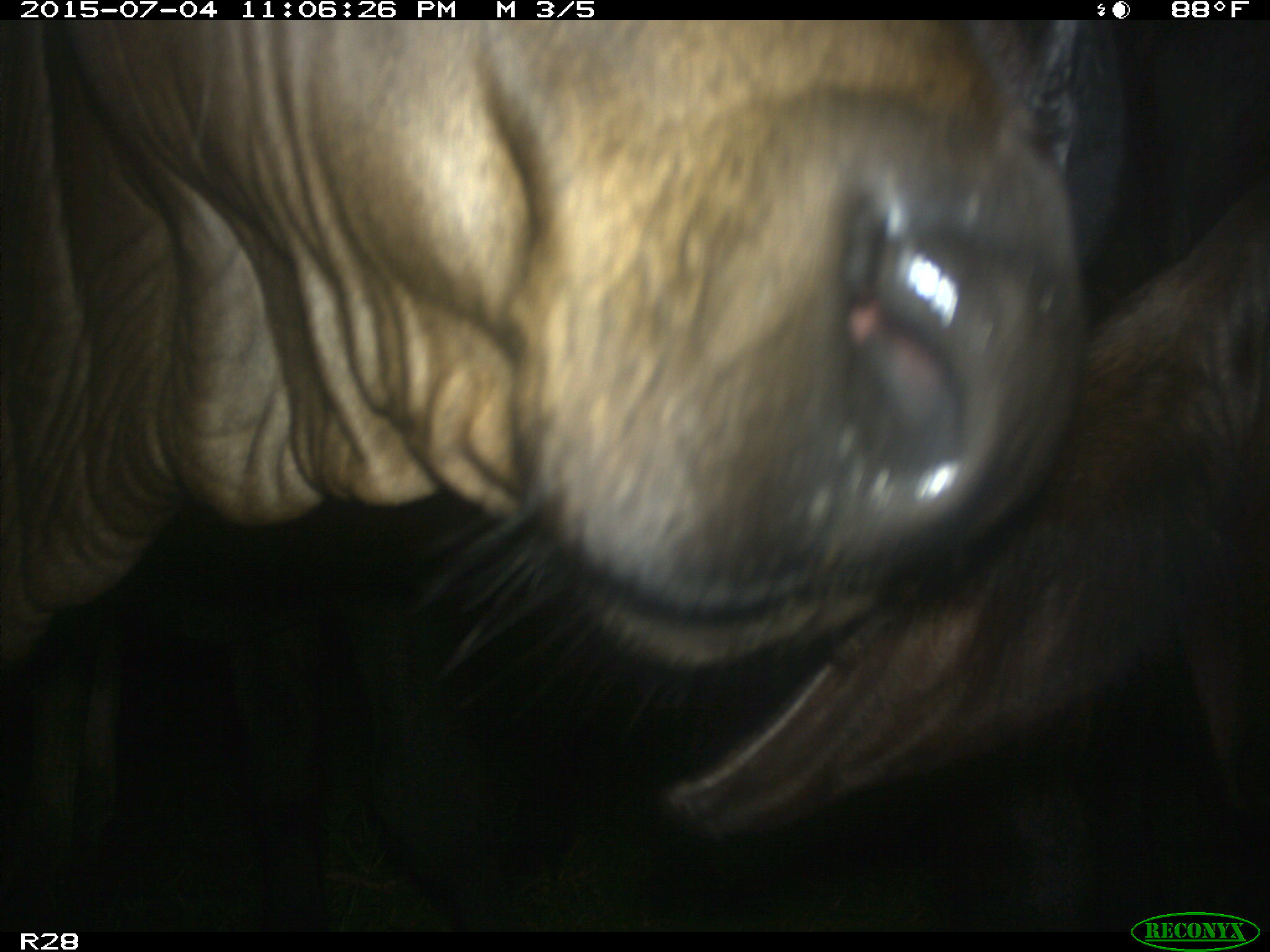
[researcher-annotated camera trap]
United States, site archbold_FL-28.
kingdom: Animalia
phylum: Chordata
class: Mammalia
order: Artiodactyla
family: Bovidae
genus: Bos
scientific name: Bos taurus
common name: domestic cow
Bos taurus (domestic cow).